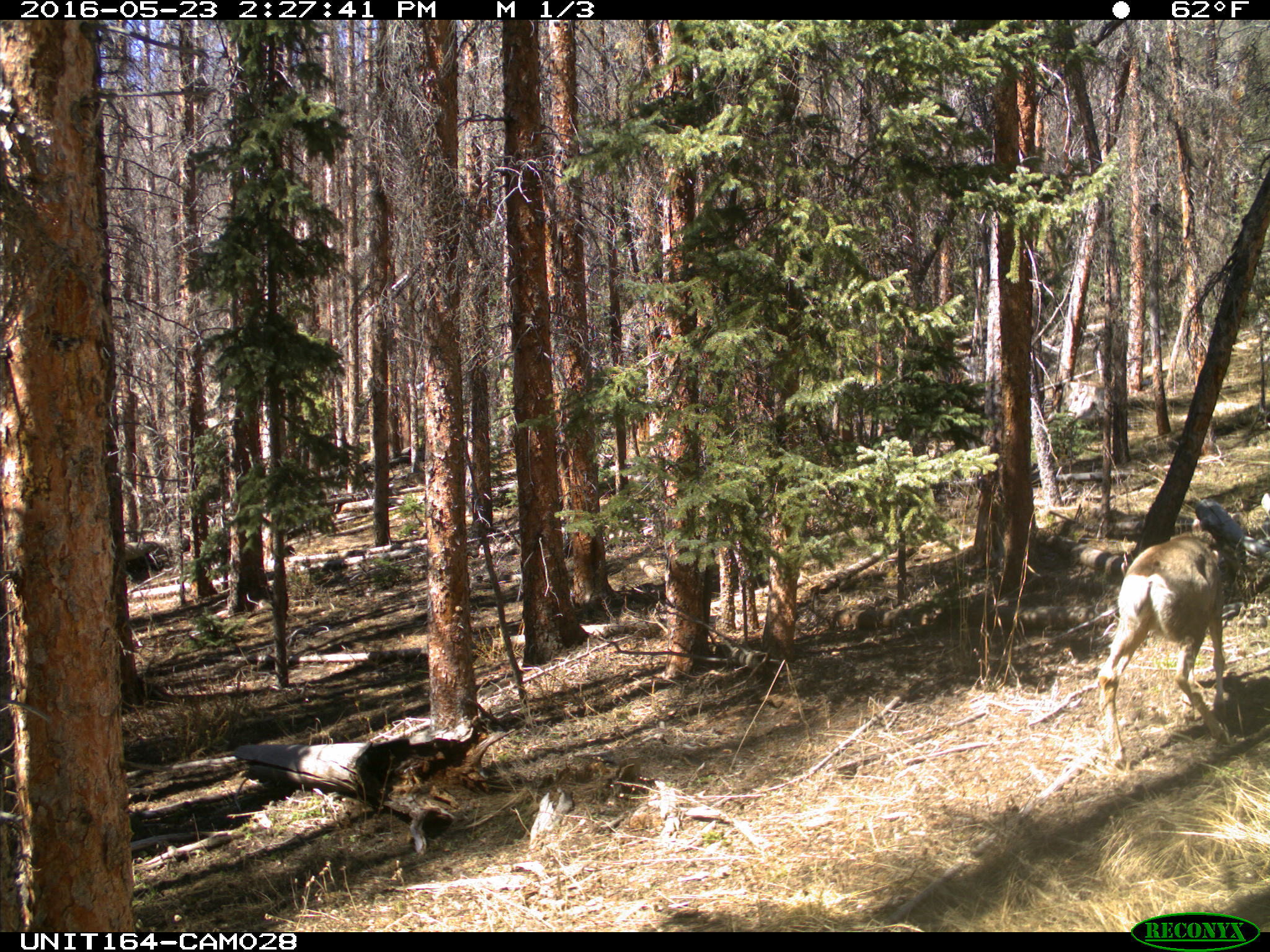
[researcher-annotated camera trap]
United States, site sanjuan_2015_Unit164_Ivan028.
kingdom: Animalia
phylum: Chordata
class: Mammalia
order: Artiodactyla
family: Cervidae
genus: Odocoileus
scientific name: Odocoileus hemionus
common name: mule deer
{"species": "Odocoileus hemionus (mule deer)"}